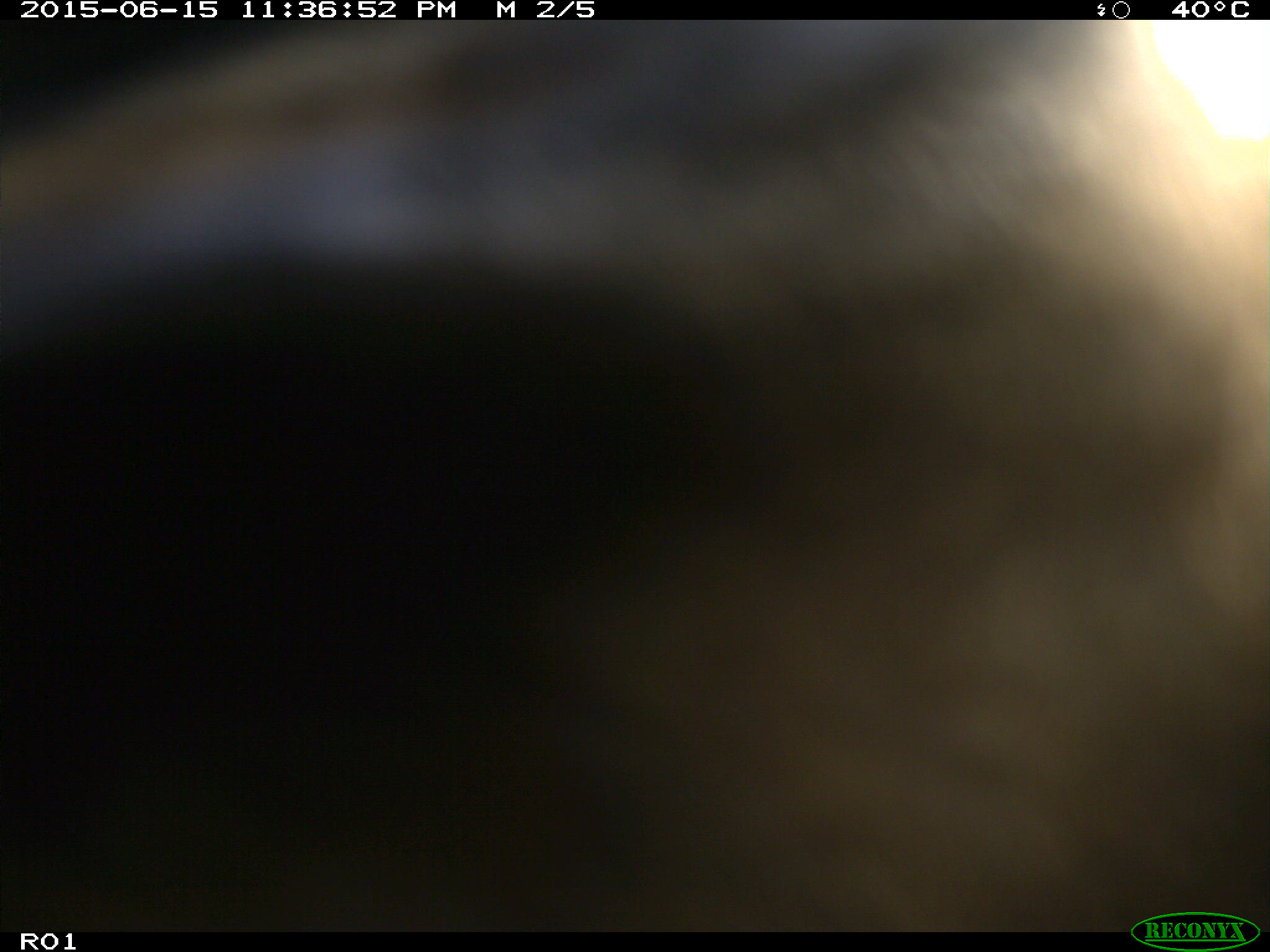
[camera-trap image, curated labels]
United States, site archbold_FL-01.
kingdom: Animalia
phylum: Chordata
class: Mammalia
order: Artiodactyla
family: Bovidae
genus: Bos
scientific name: Bos taurus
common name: domestic cow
Bos taurus (domestic cow).